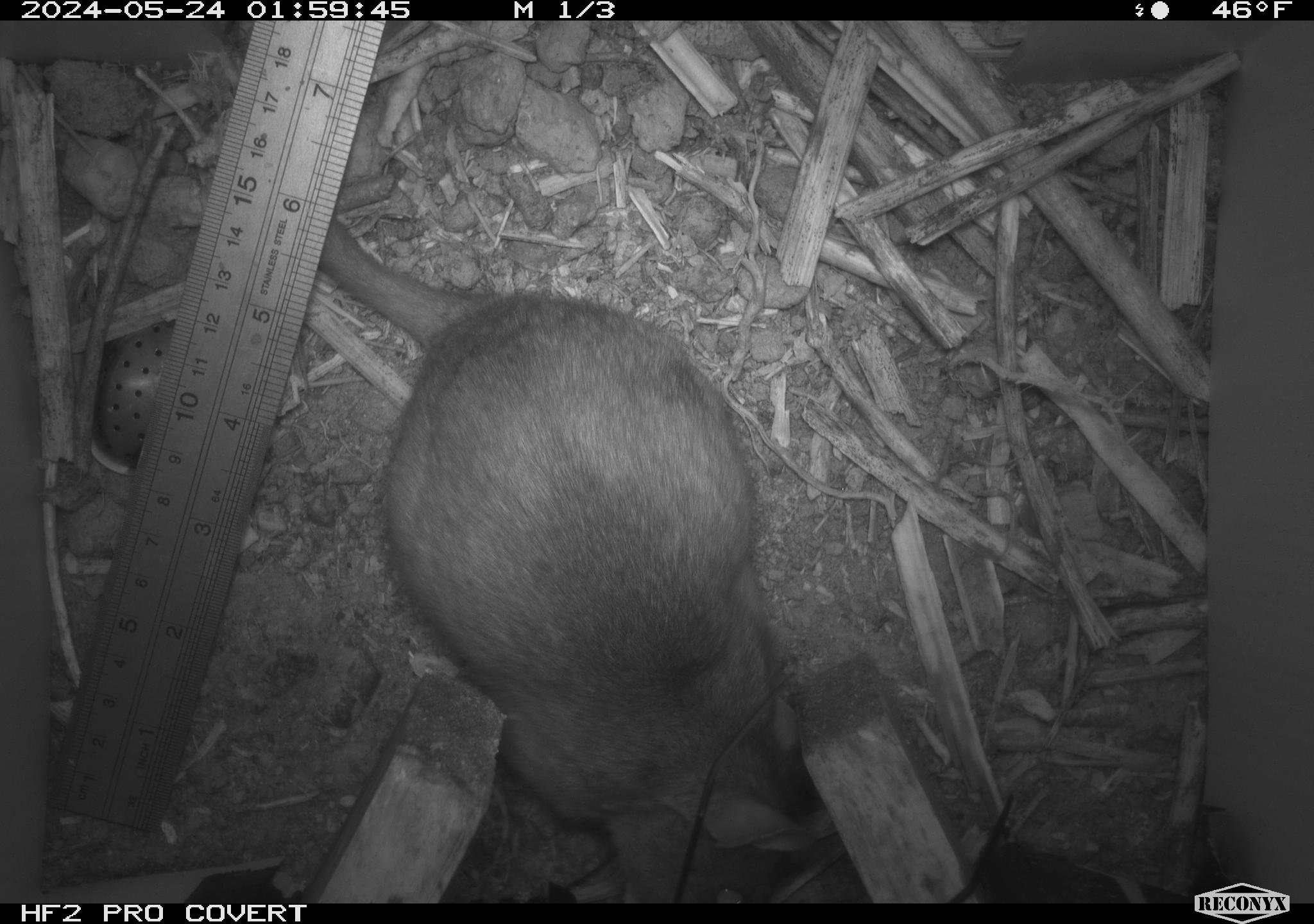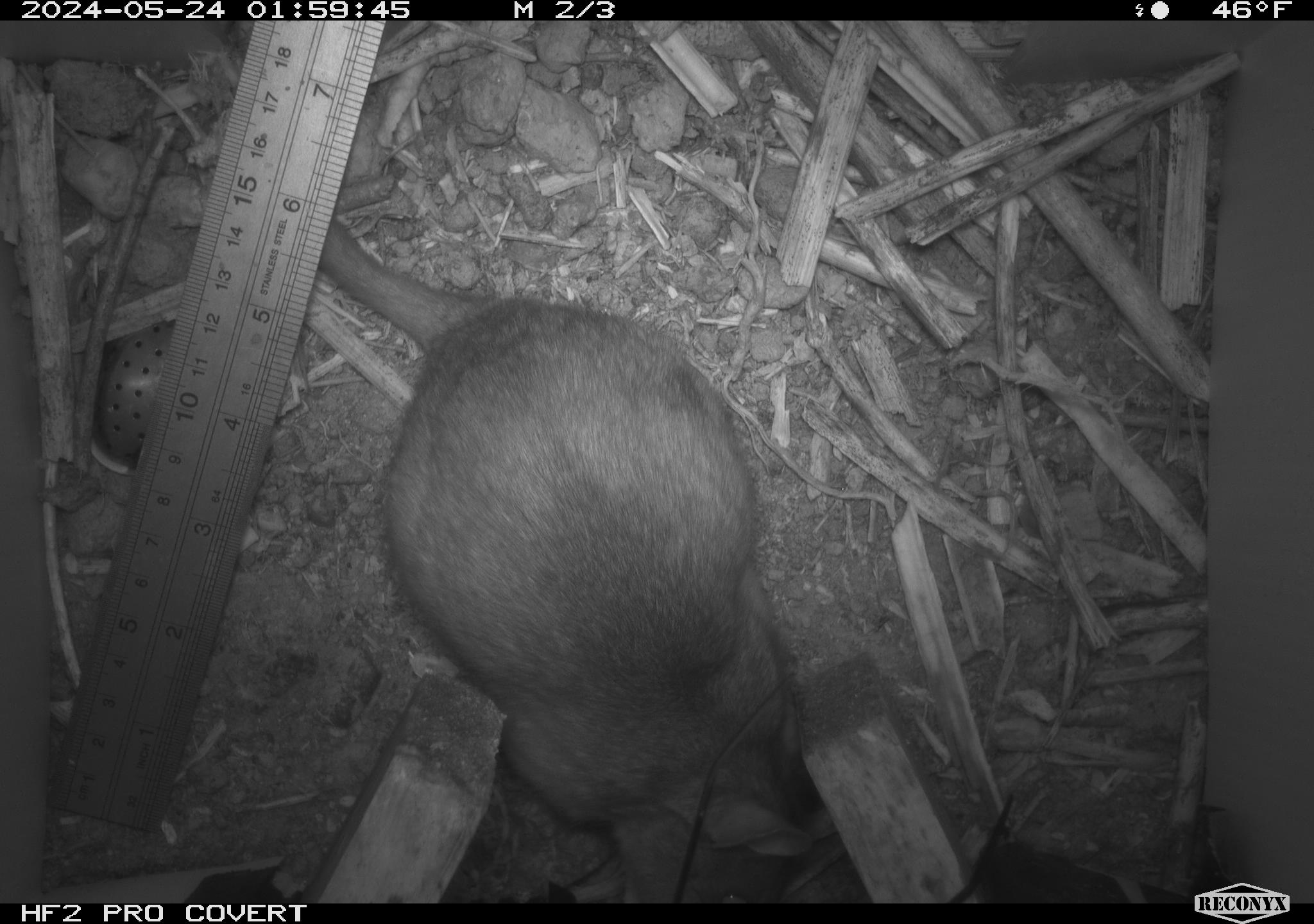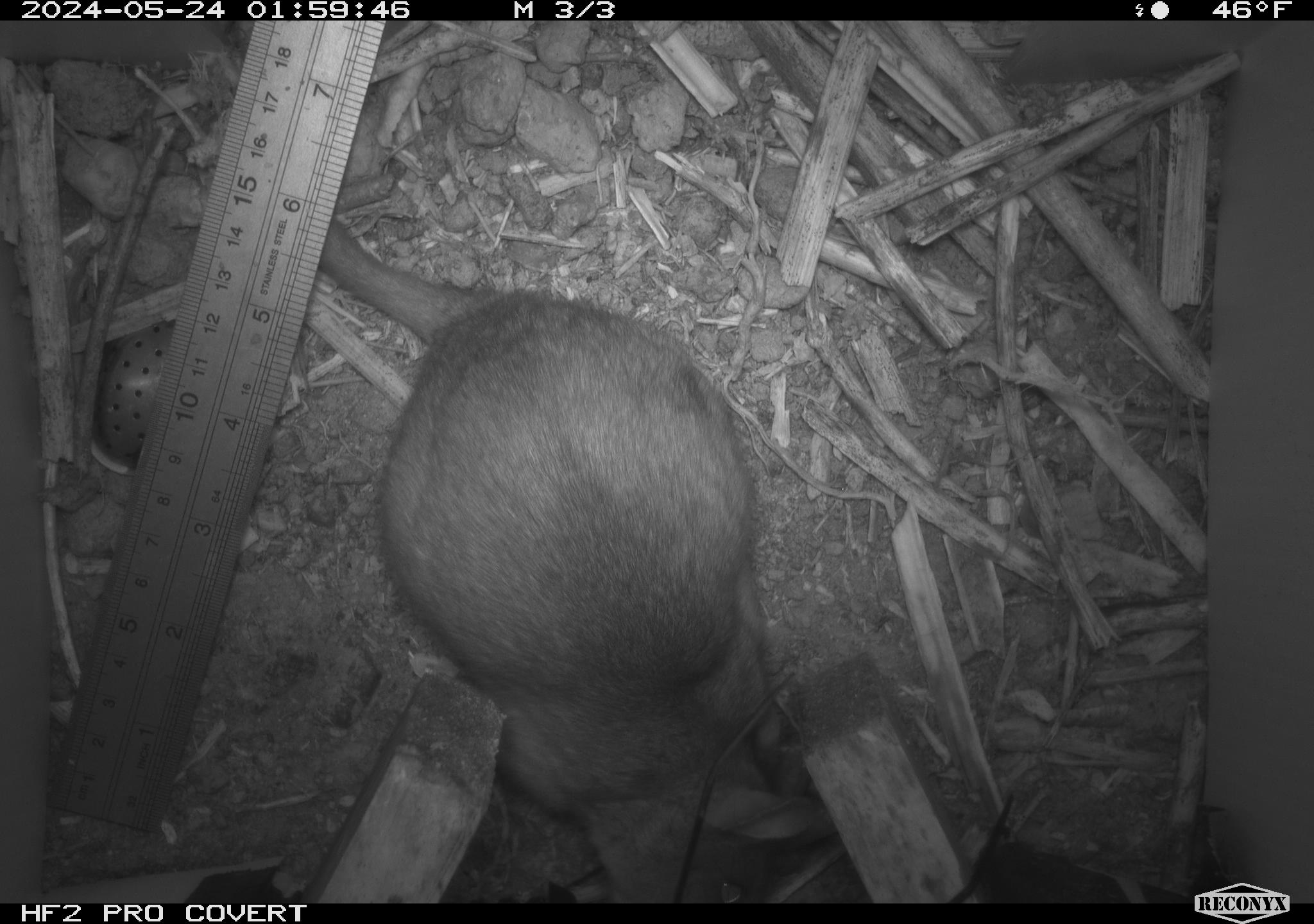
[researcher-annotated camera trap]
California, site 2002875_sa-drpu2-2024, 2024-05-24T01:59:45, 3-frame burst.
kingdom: Animalia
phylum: Chordata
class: Mammalia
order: Rodentia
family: Cricetidae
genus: Neotoma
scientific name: Neotoma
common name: pack rat or woodrat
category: neotoma species